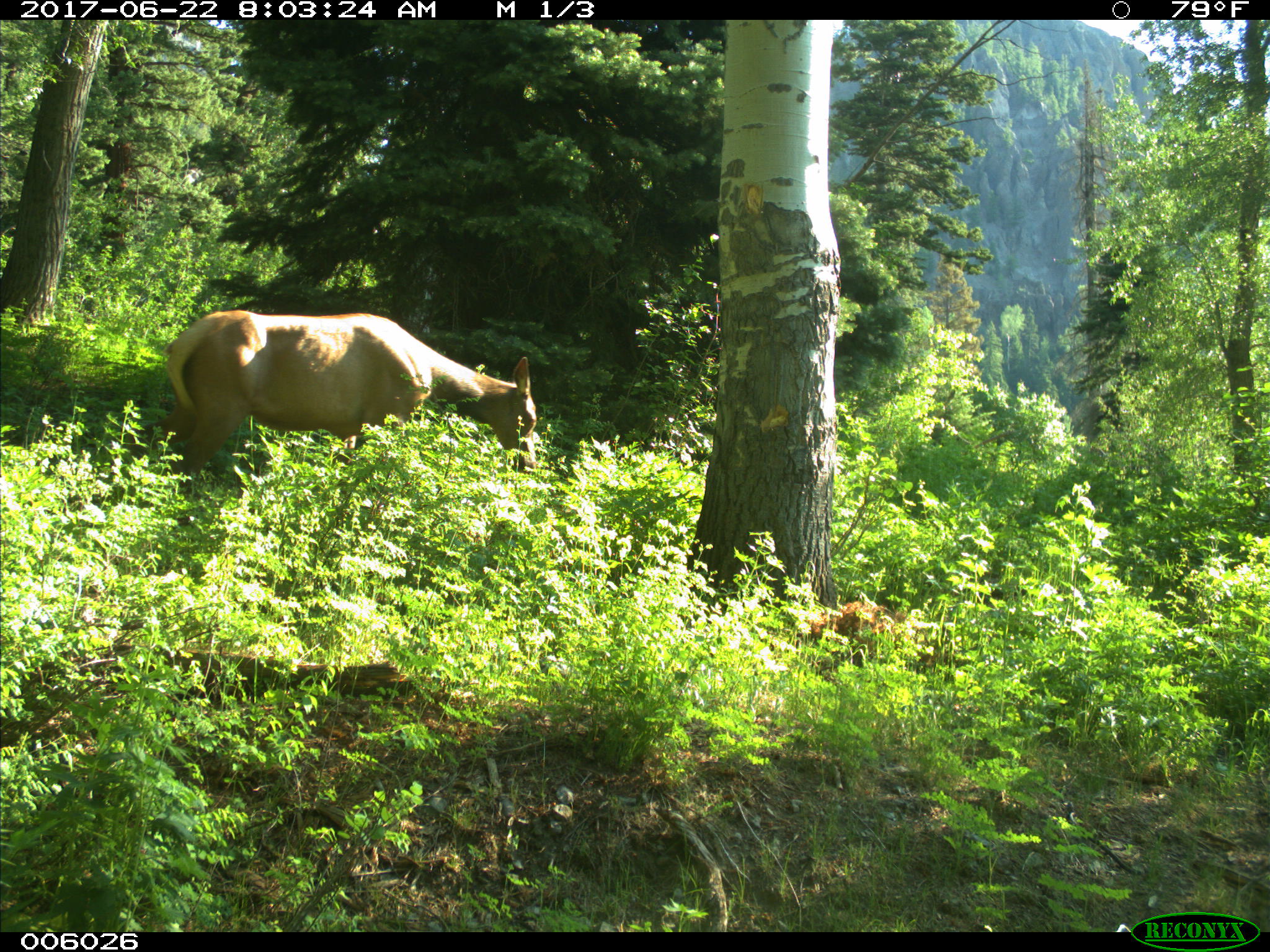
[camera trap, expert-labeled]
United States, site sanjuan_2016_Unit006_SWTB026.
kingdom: Animalia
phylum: Chordata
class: Mammalia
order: Artiodactyla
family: Cervidae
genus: Cervus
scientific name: Cervus elaphus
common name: red deer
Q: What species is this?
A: Cervus elaphus (red deer).